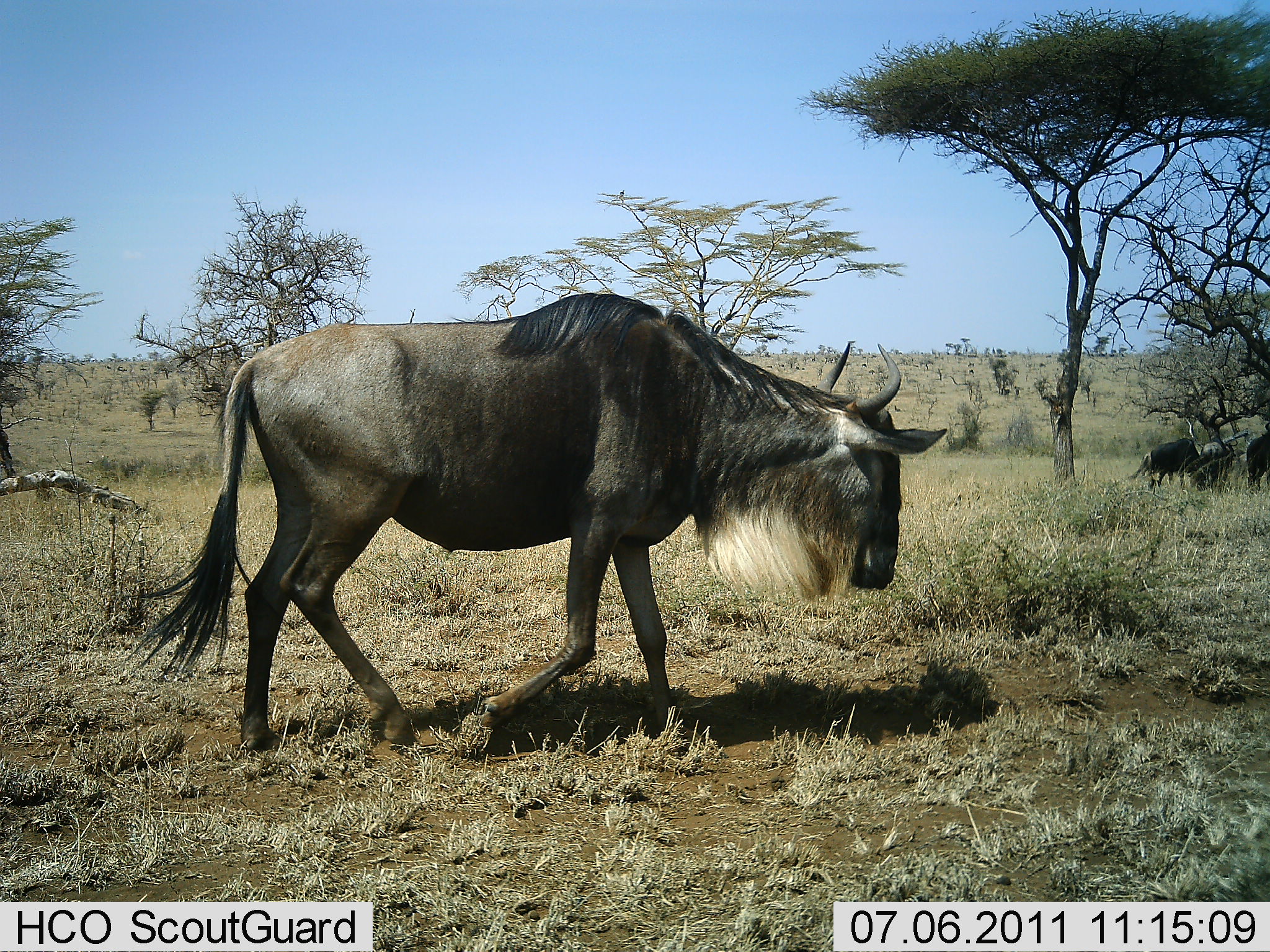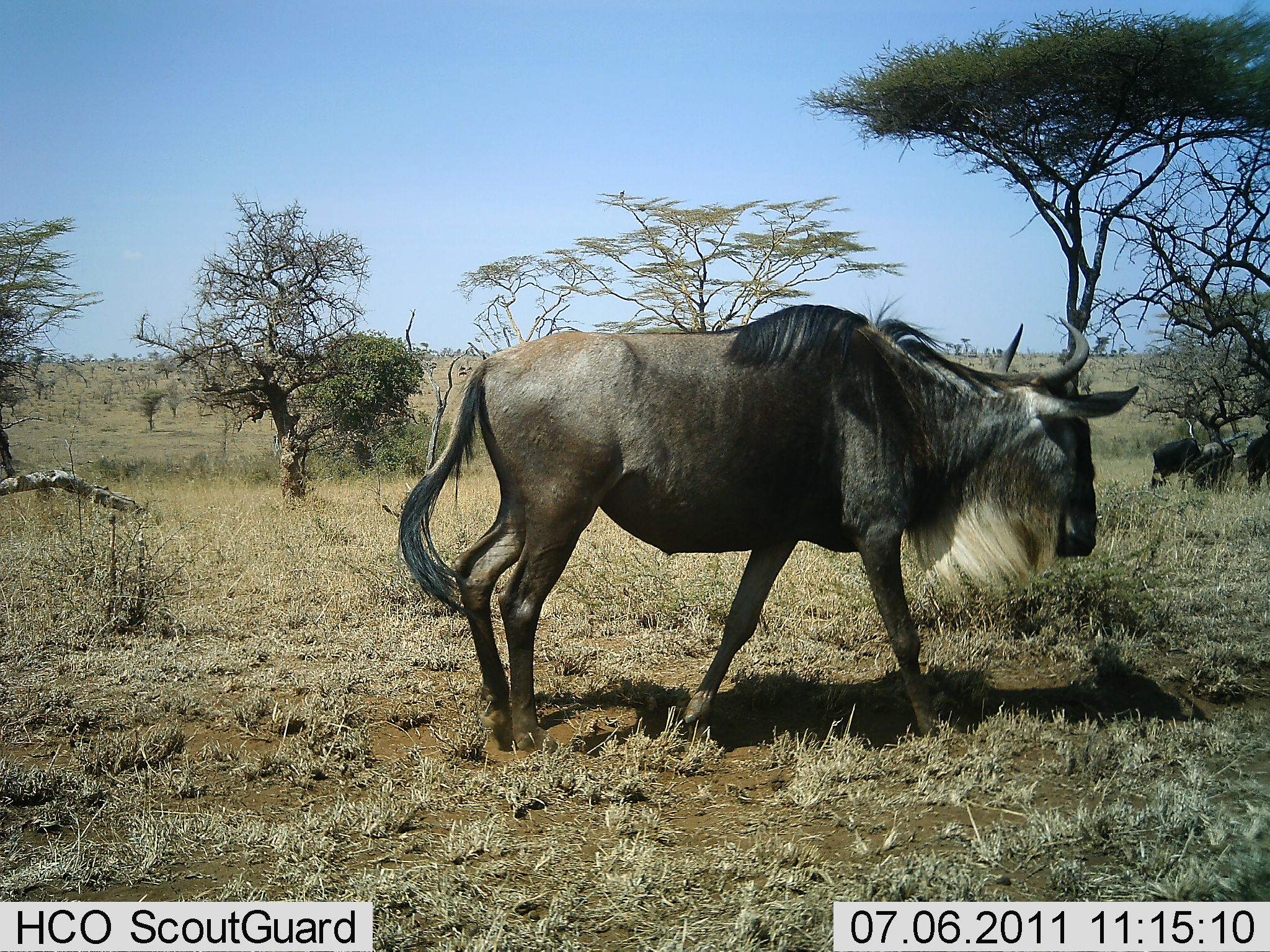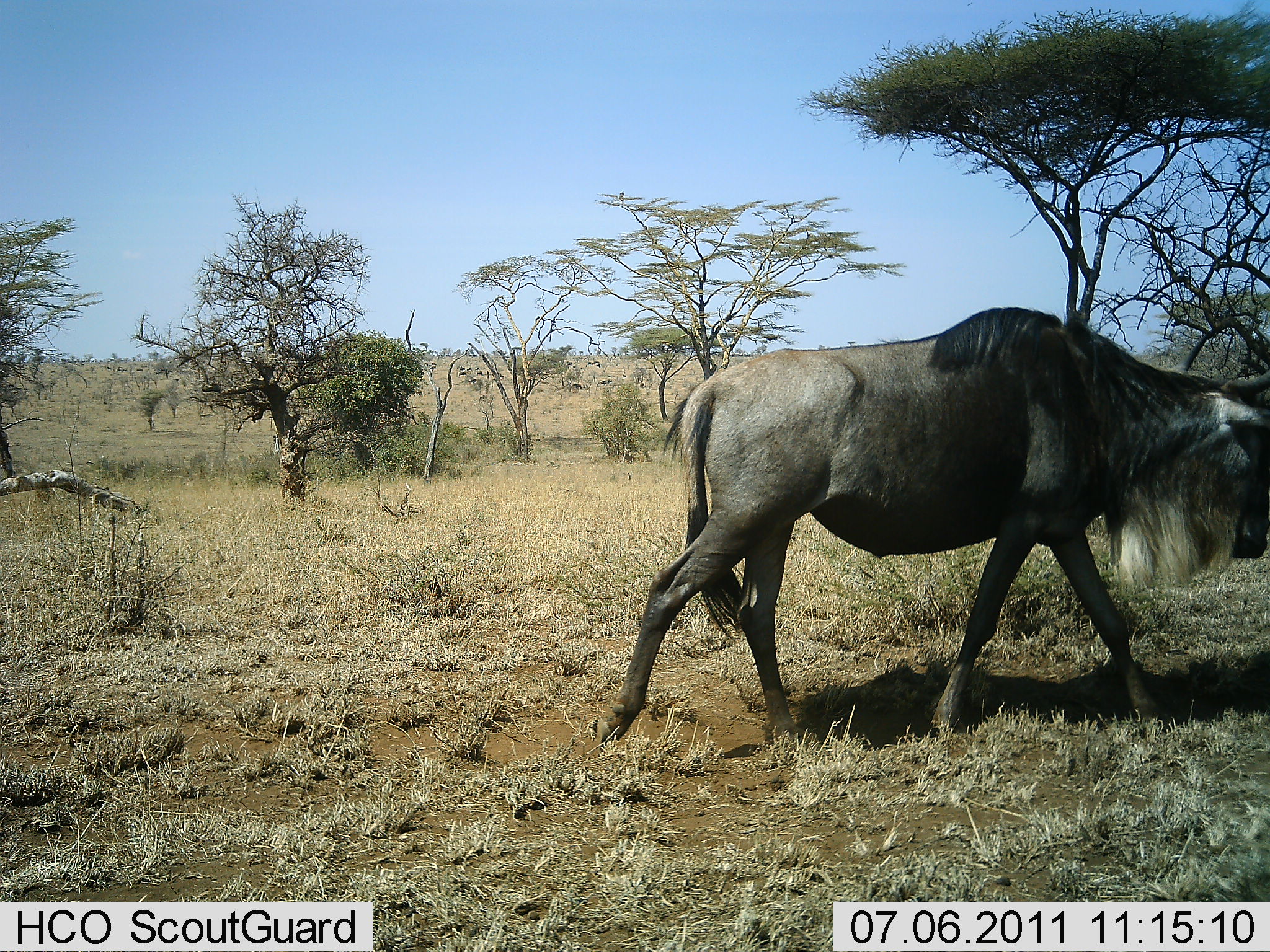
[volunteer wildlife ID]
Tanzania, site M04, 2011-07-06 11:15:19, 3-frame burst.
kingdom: Animalia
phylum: Chordata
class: Mammalia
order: Artiodactyla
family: Bovidae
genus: Connochaetes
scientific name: Connochaetes taurinus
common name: blue wildebeest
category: wildebeest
Wildebeest (blue wildebeest) (Connochaetes taurinus), count 4. Behavior (volunteer vote fractions): standing 33%, resting 0%, moving 92%, interacting 0%. Young present (vote fraction): 0%. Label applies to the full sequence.